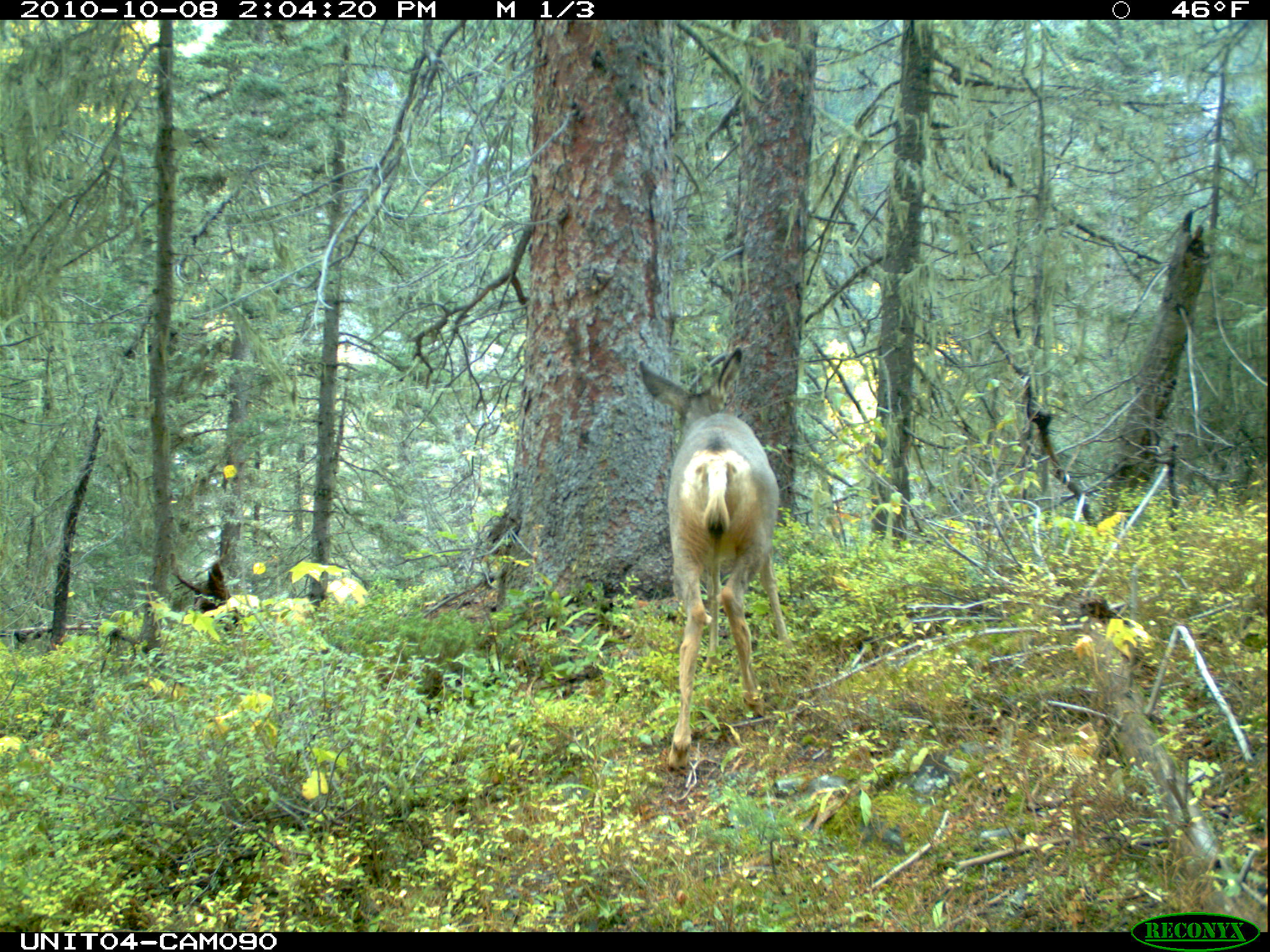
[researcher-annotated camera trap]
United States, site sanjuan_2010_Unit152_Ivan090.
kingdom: Animalia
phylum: Chordata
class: Mammalia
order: Artiodactyla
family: Cervidae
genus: Odocoileus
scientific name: Odocoileus hemionus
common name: mule deer